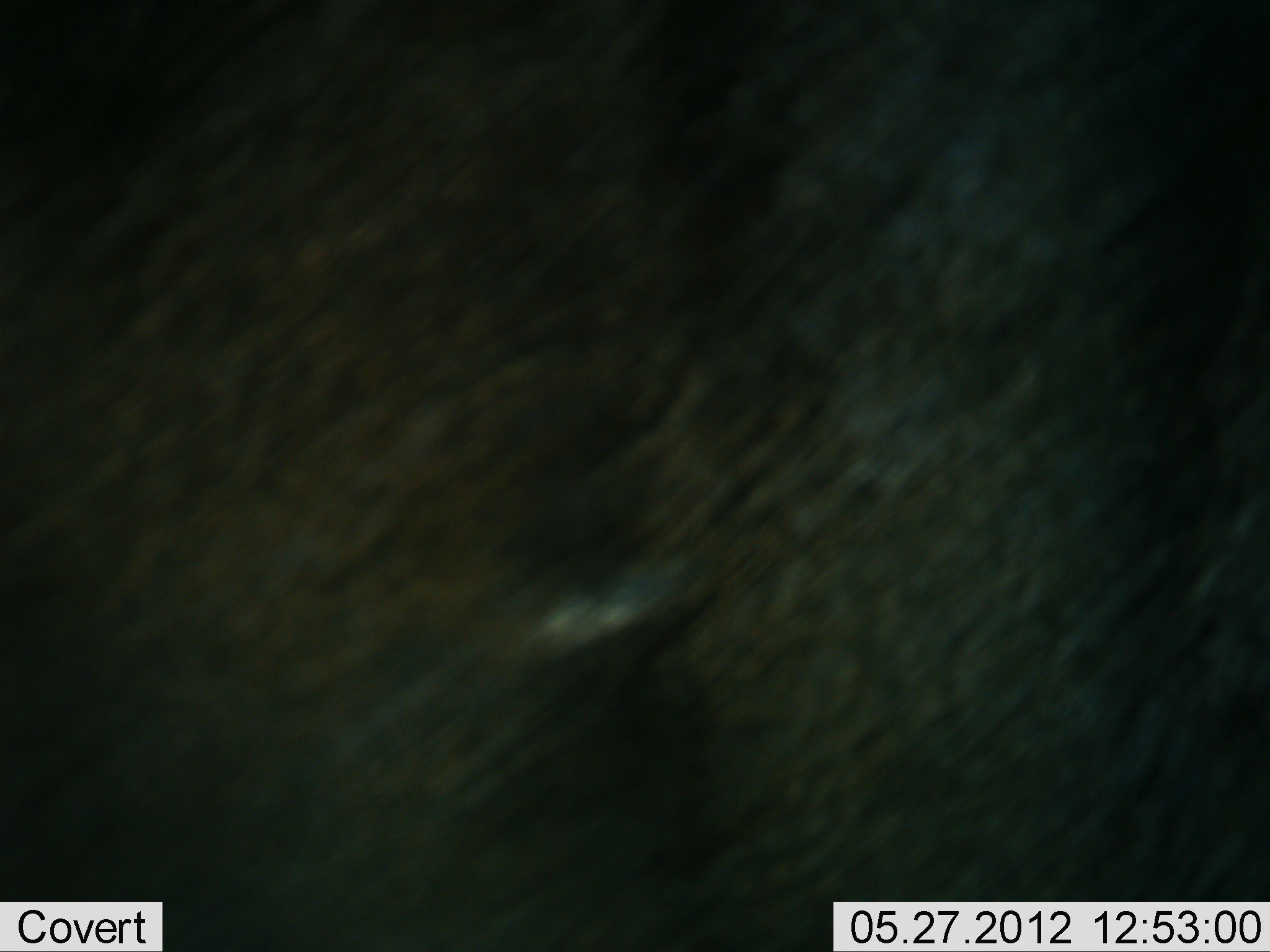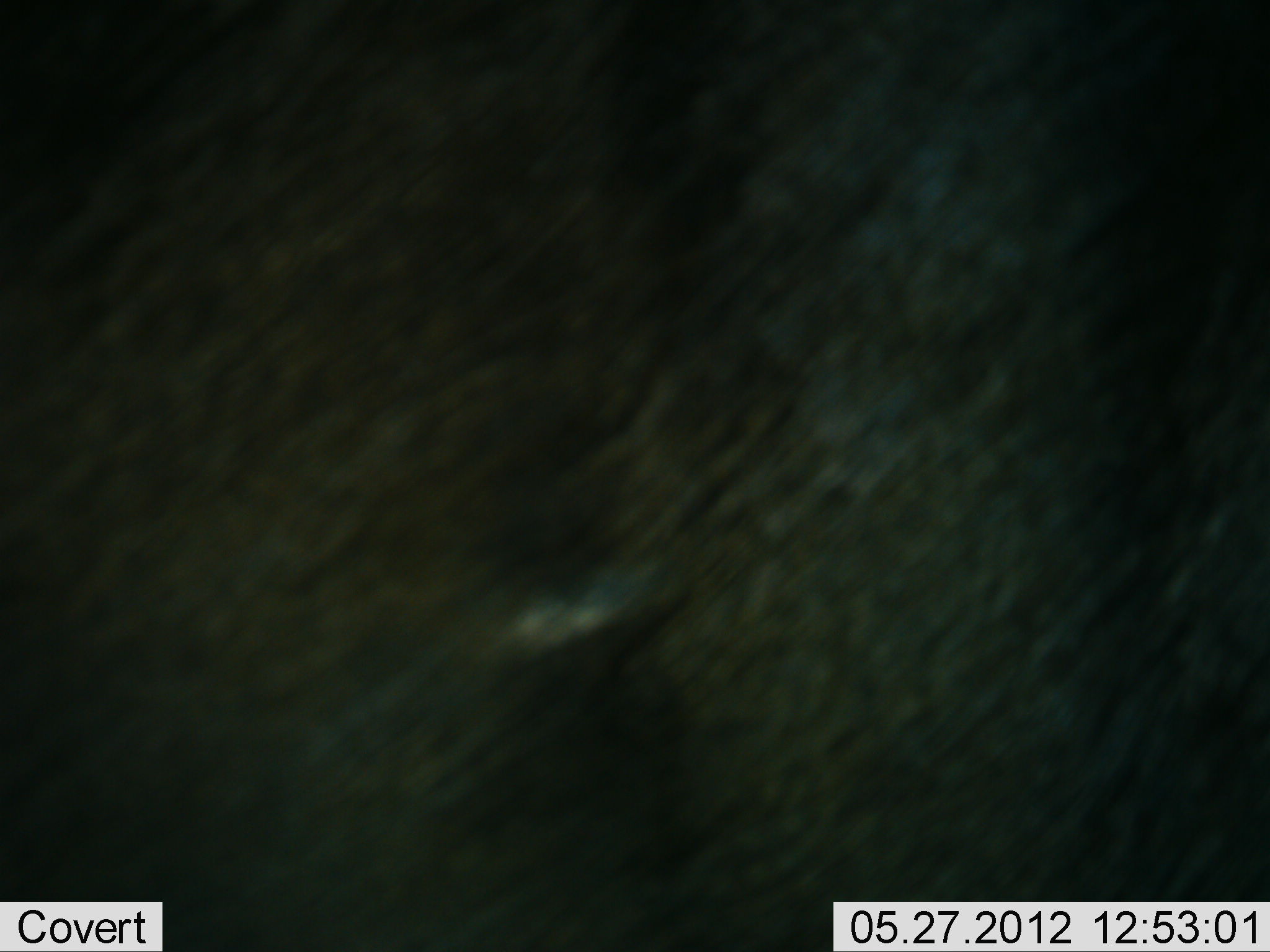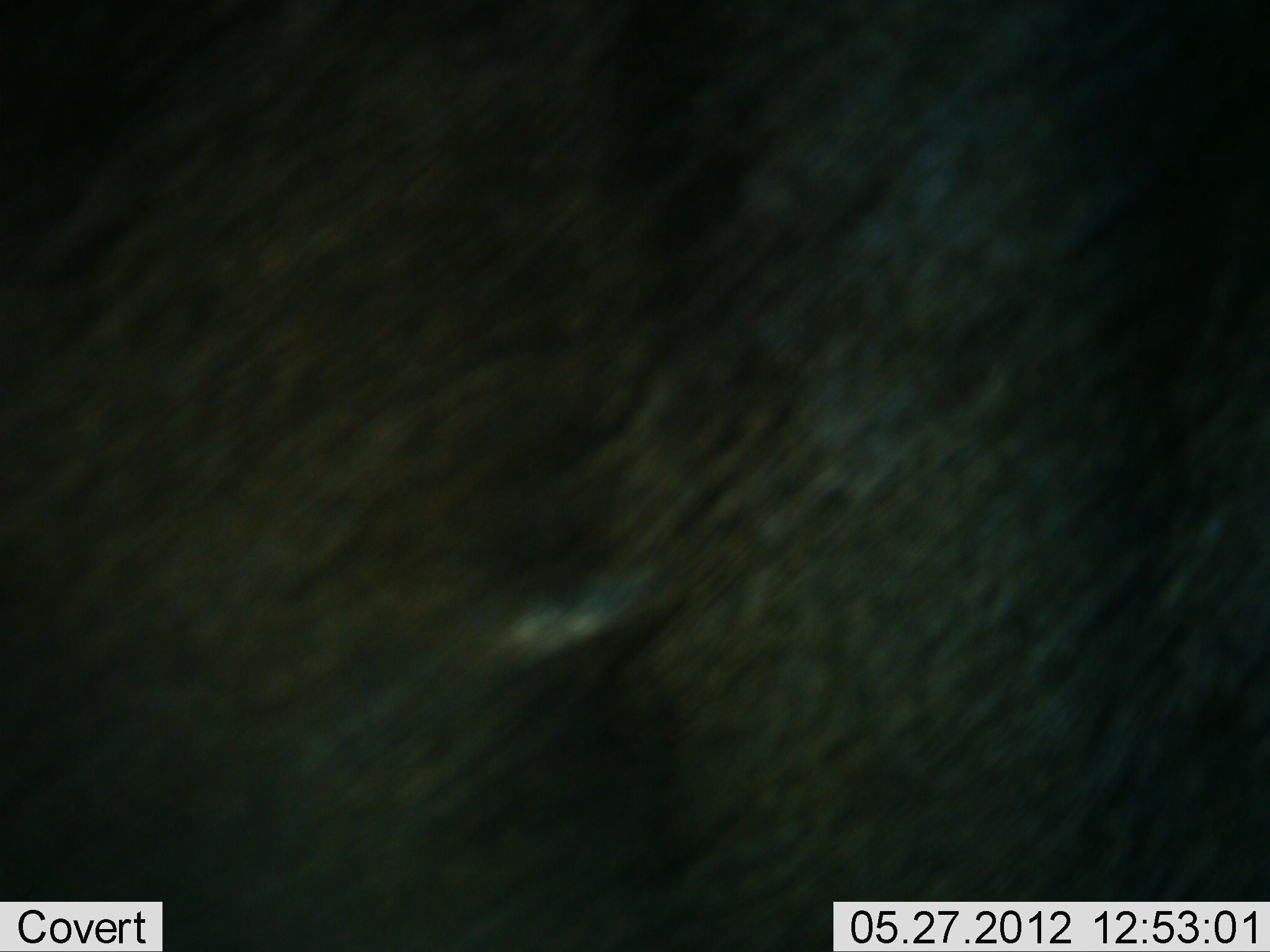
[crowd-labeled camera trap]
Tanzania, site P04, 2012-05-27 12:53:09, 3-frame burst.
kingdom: Animalia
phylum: Chordata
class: Mammalia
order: Artiodactyla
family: Bovidae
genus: Connochaetes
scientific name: Connochaetes taurinus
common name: blue wildebeest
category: wildebeest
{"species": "wildebeest (blue wildebeest) (Connochaetes taurinus)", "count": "1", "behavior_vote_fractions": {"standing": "100%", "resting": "0%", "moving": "0%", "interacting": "0%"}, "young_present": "0%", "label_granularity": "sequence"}